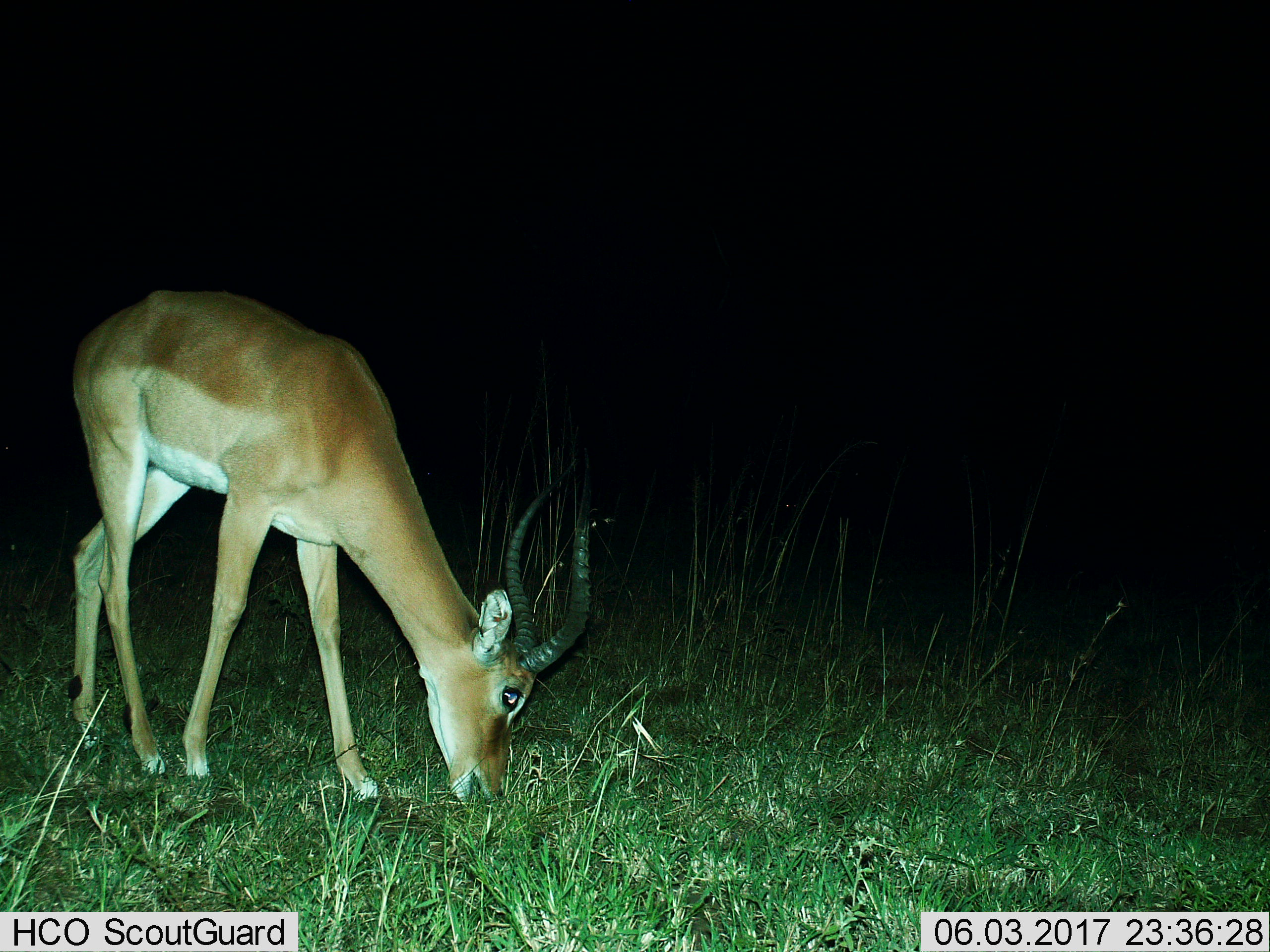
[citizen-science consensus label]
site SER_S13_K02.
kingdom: Animalia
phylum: Chordata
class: Mammalia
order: Artiodactyla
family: Bovidae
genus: Aepyceros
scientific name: Aepyceros melampus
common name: impala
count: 1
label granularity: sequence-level